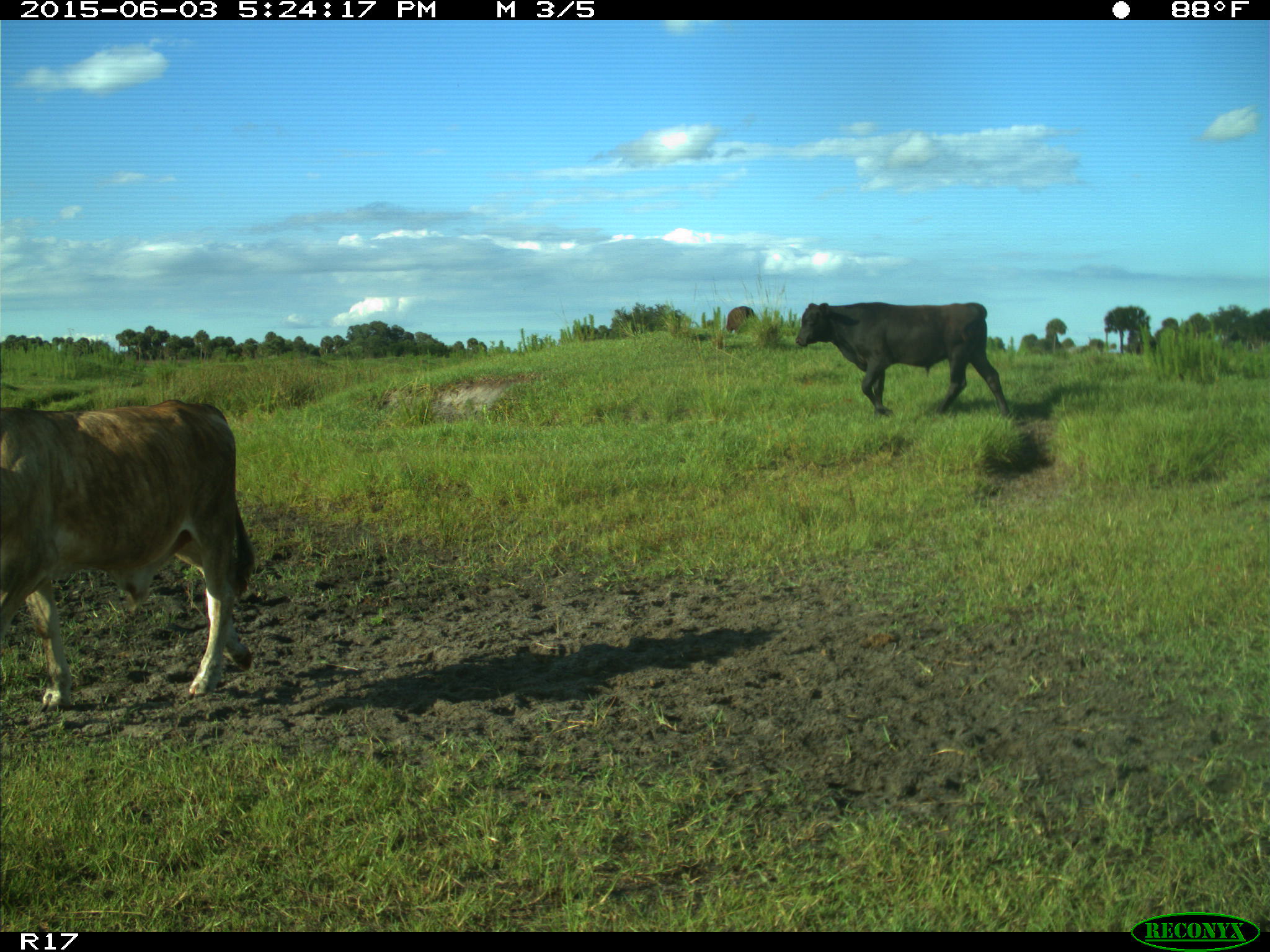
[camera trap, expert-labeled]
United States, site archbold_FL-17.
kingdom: Animalia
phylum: Chordata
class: Mammalia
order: Artiodactyla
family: Bovidae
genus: Bos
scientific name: Bos taurus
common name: domestic cow